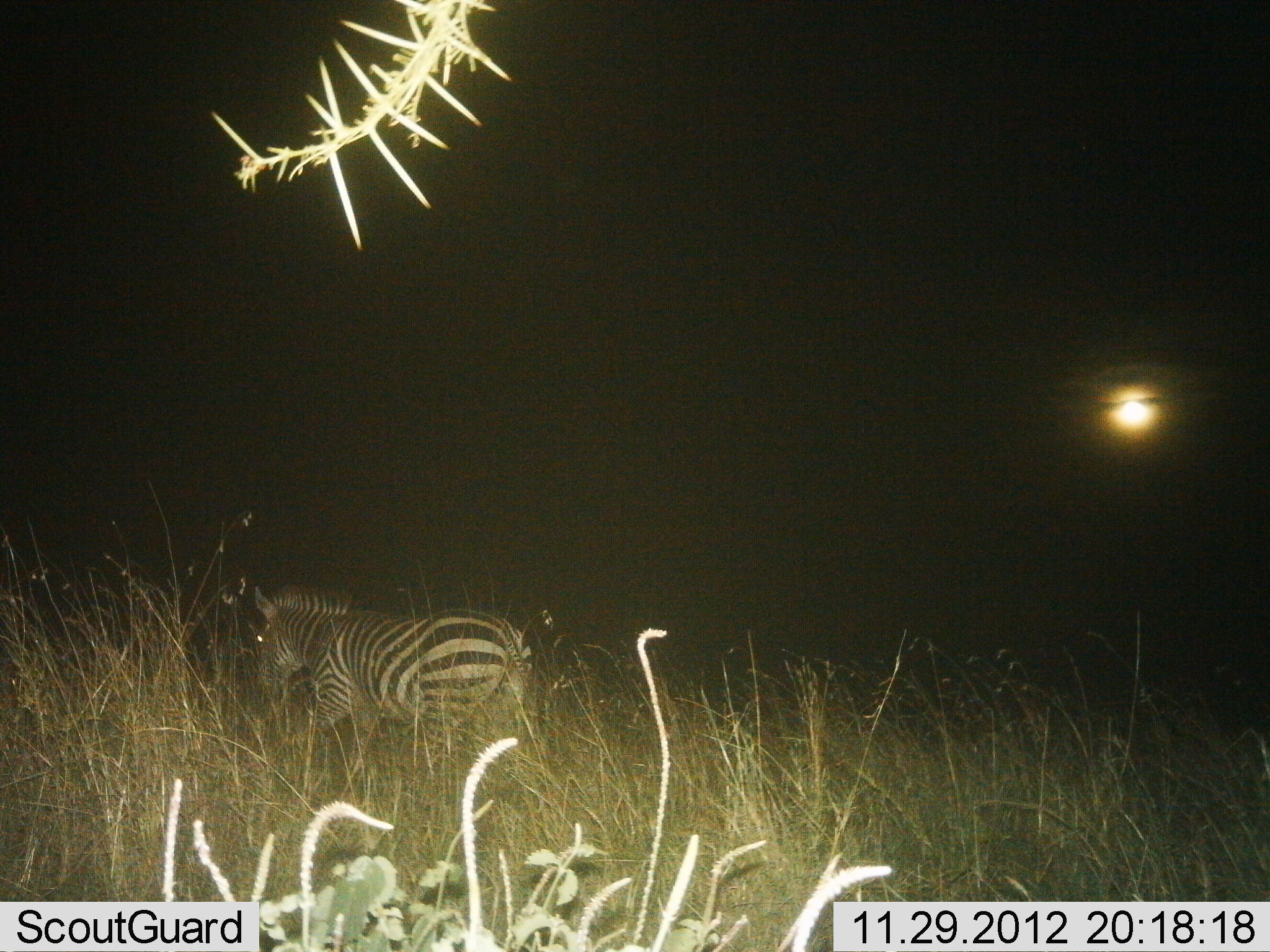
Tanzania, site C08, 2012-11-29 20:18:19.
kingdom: Animalia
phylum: Chordata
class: Mammalia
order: Perissodactyla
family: Equidae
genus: Equus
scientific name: Equus quagga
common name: plains zebra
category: zebra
Zebra (plains zebra) (Equus quagga), count 1. Behavior (volunteer vote fractions): standing 20%, resting 0%, moving 80%, interacting 0%. Young present (vote fraction): 0%. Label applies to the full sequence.